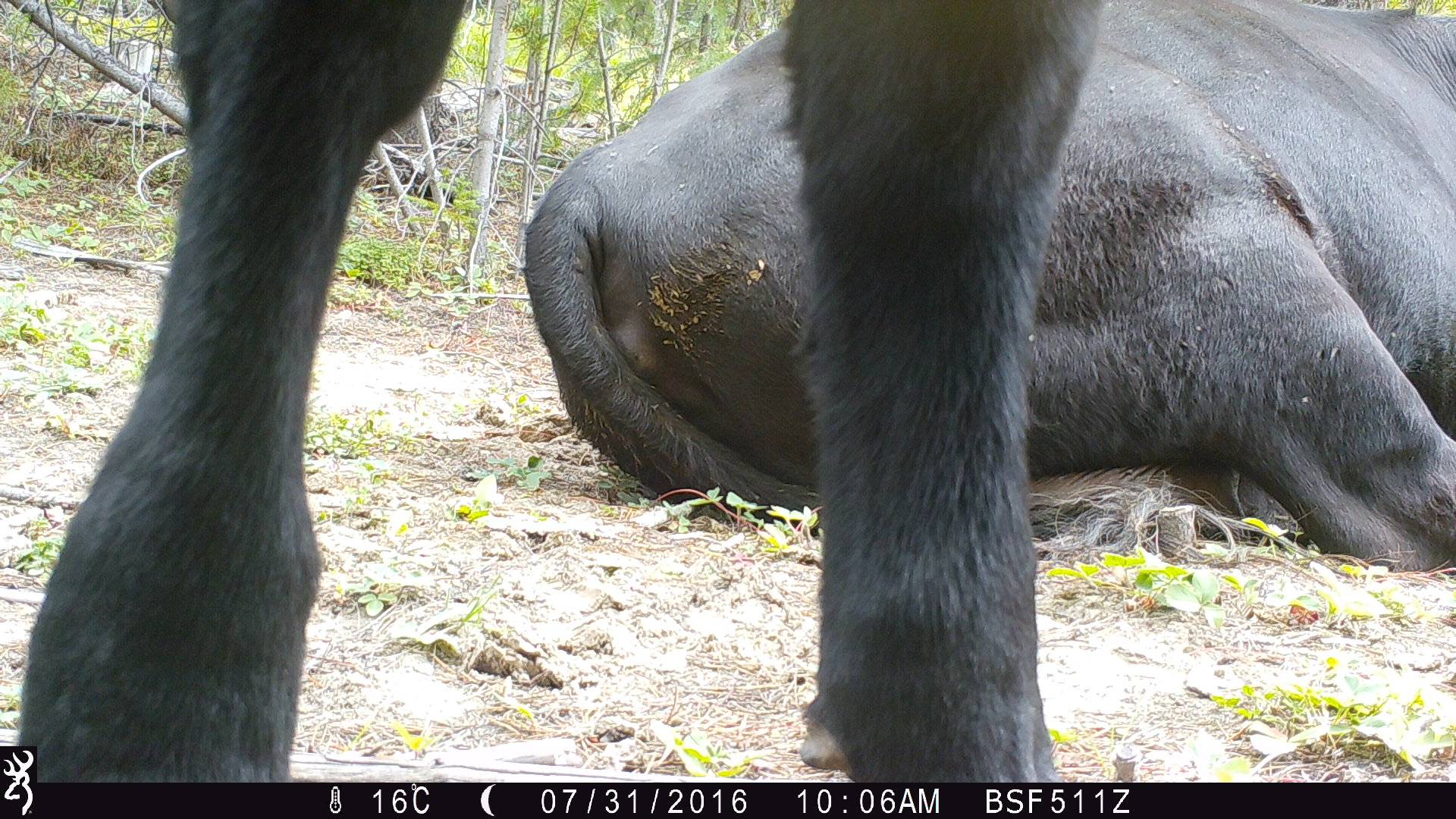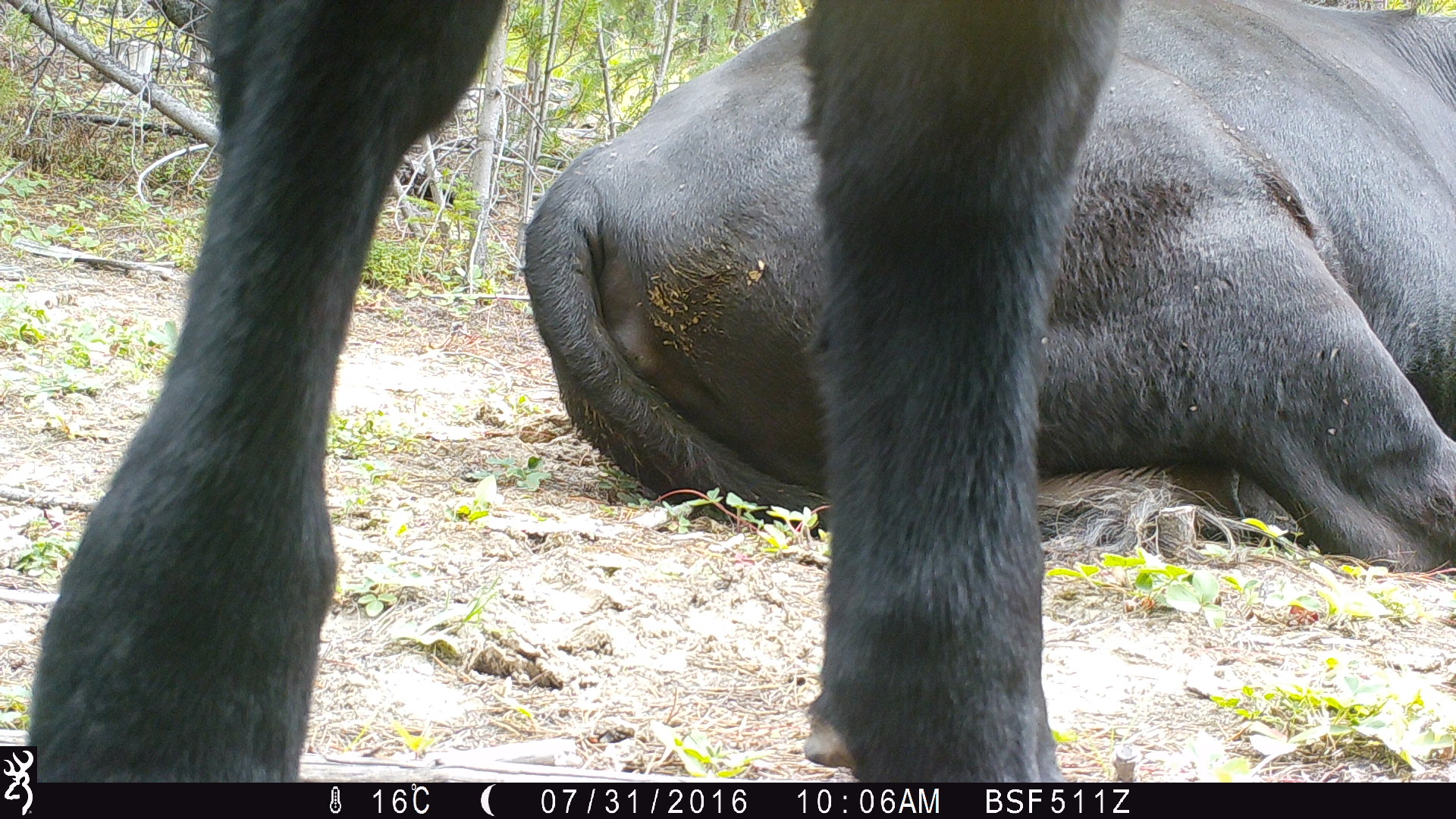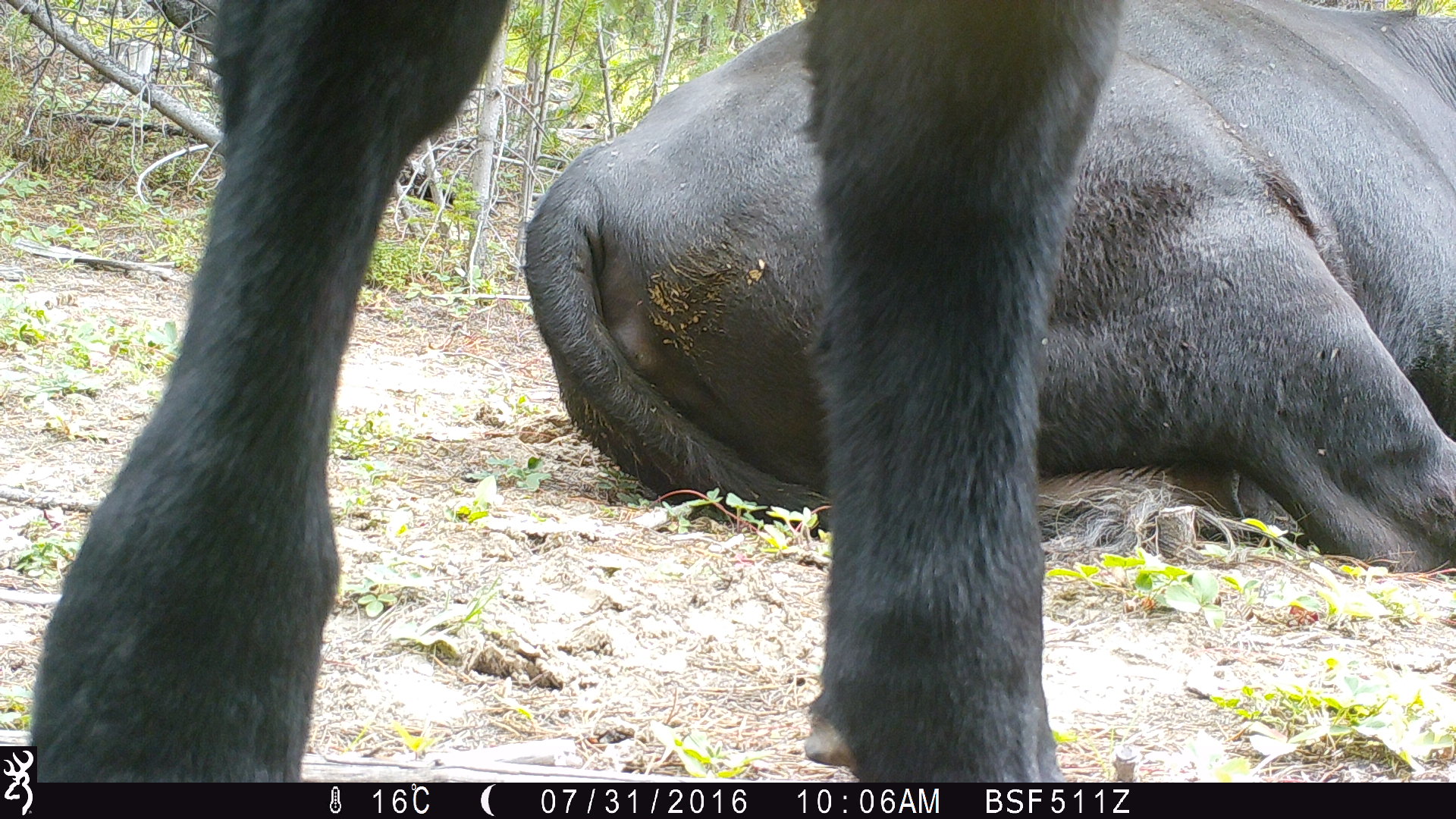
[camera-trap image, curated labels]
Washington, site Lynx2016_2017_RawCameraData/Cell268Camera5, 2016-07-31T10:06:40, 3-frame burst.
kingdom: Animalia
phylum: Chordata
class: Mammalia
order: Artiodactyla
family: Bovidae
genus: Bos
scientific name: Bos taurus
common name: domestic cattle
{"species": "domestic cattle (Bos taurus)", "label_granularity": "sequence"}